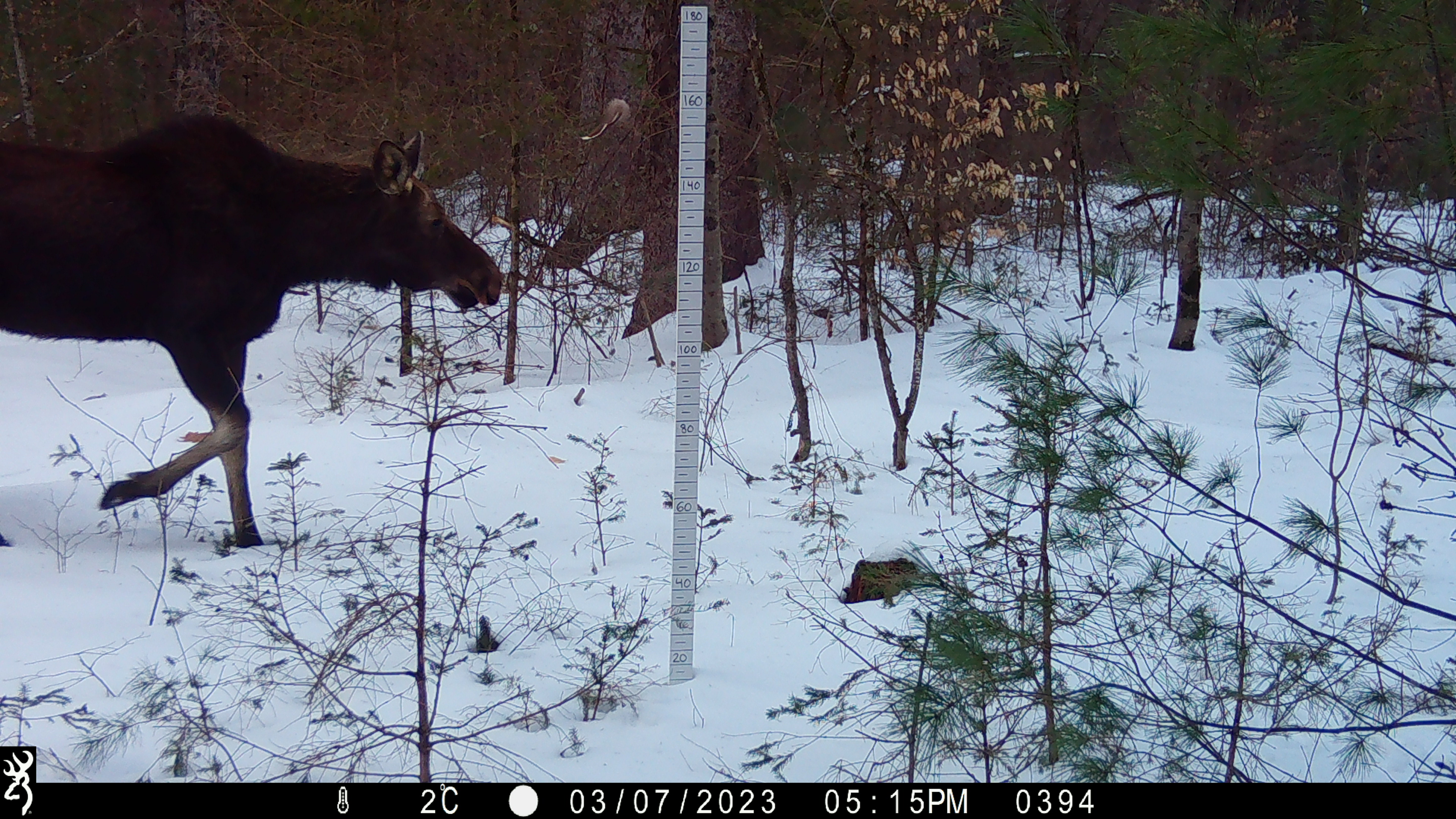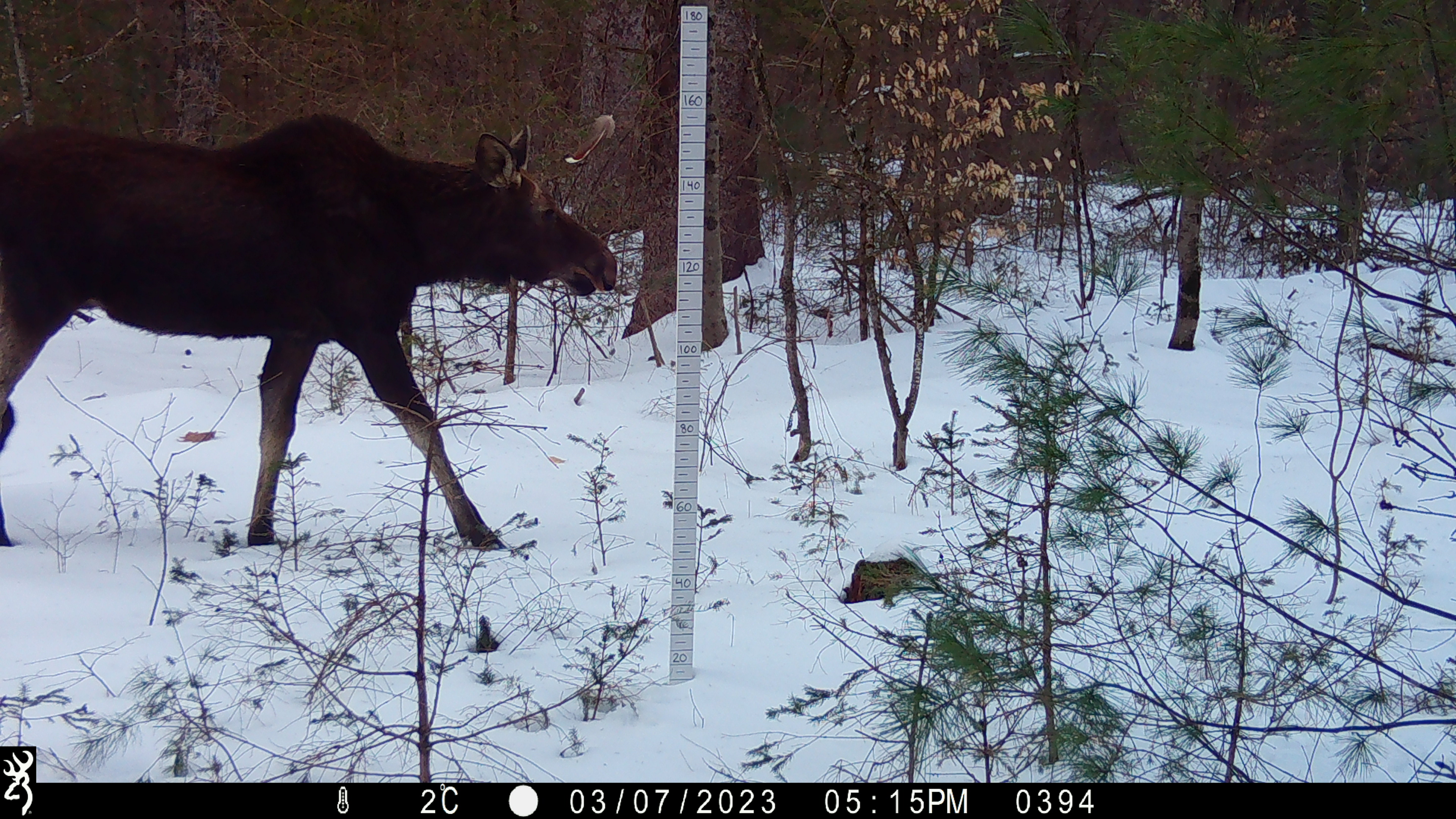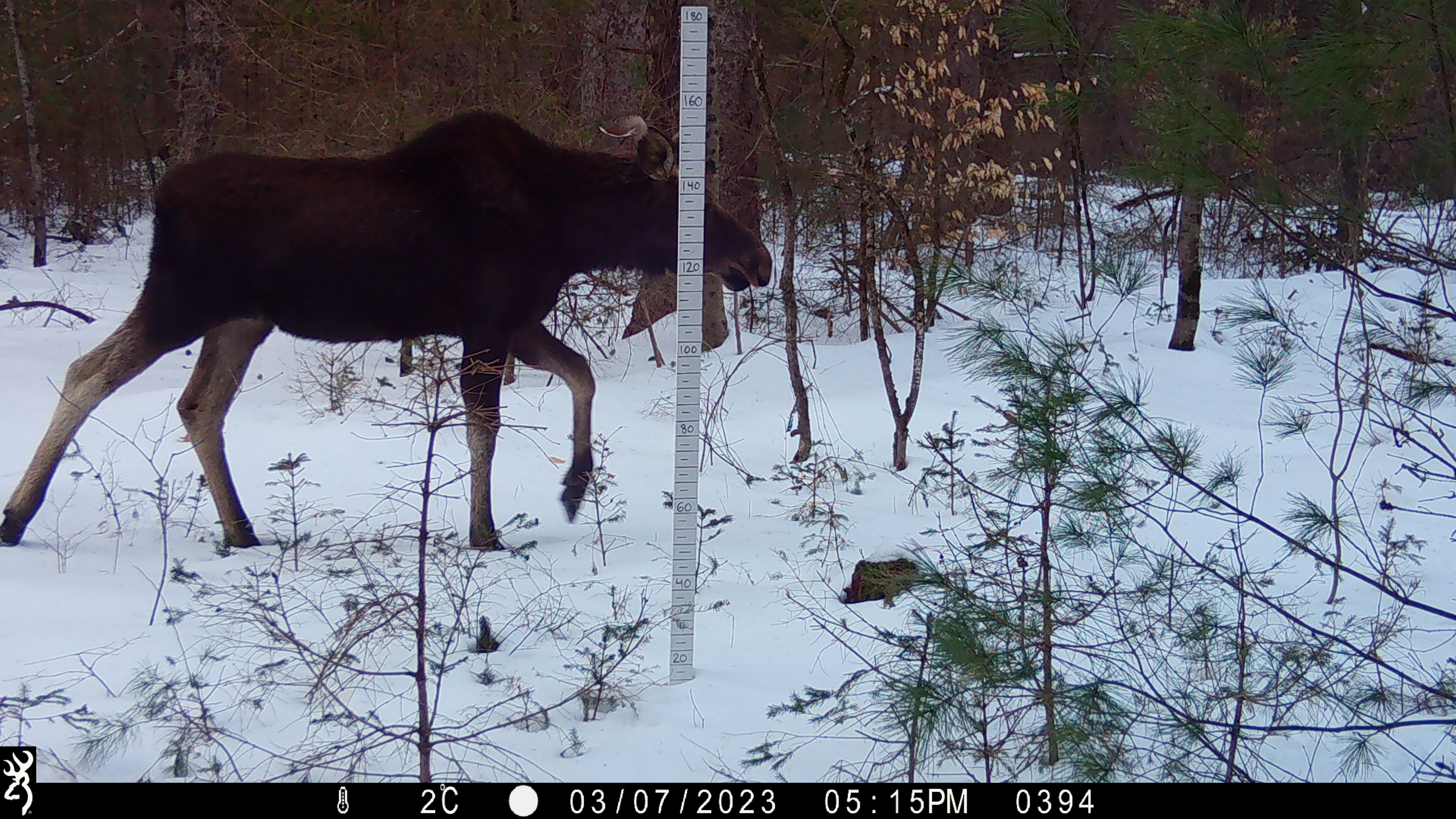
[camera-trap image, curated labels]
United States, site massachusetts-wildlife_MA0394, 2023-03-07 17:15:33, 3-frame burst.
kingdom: Animalia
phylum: Chordata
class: Mammalia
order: Artiodactyla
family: Cervidae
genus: Alces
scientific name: Alces alces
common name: moose